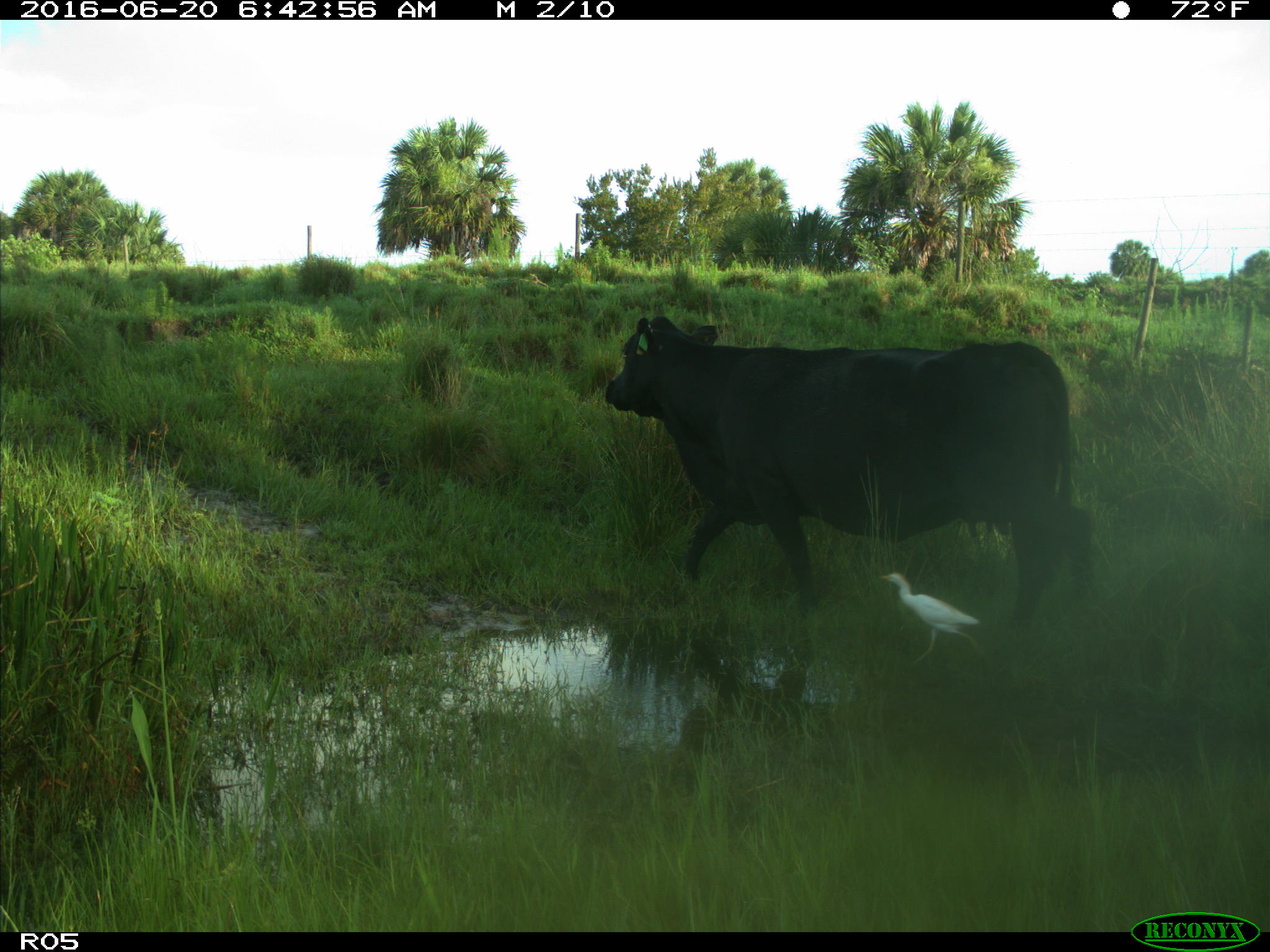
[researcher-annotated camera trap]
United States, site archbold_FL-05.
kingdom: Animalia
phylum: Chordata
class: Mammalia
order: Artiodactyla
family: Bovidae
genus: Bos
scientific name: Bos taurus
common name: domestic cow